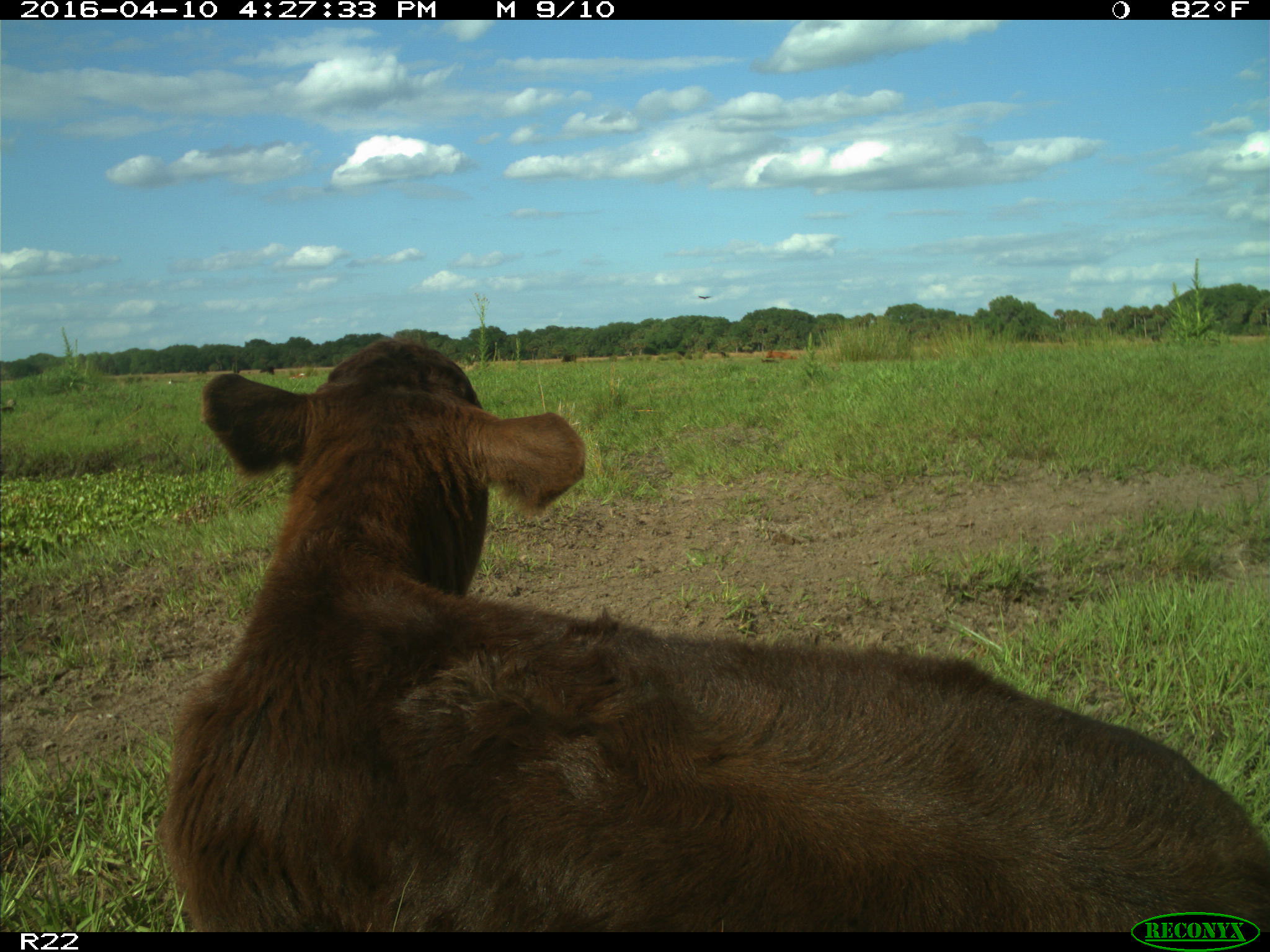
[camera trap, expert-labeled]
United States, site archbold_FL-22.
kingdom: Animalia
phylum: Chordata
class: Mammalia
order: Artiodactyla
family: Bovidae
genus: Bos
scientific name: Bos taurus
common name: domestic cow